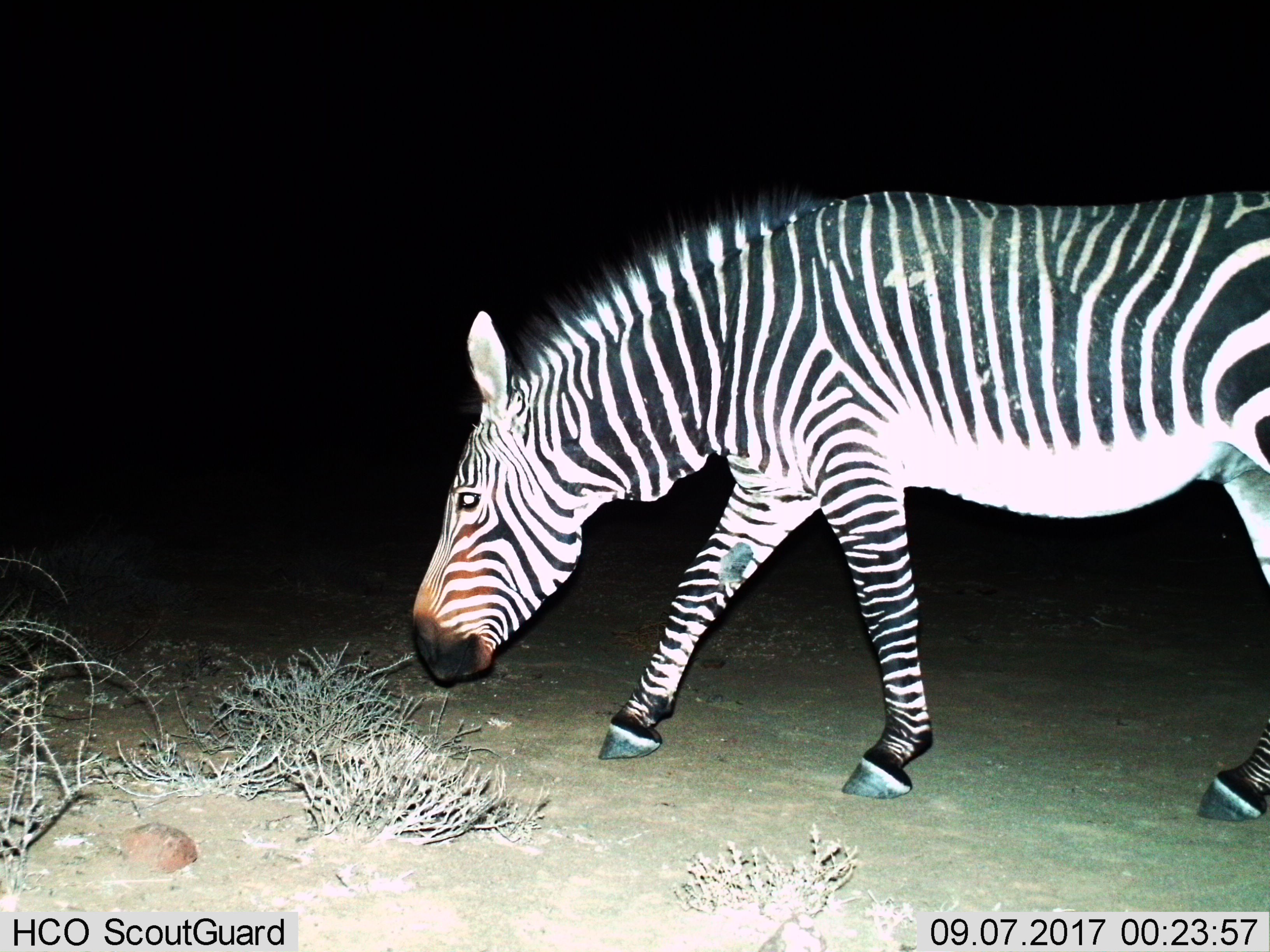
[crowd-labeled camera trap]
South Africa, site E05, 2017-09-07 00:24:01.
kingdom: Animalia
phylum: Chordata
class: Mammalia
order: Perissodactyla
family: Equidae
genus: Equus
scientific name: Equus zebra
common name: mountain zebra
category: zebramountain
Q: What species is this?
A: Zebramountain (mountain zebra) (Equus zebra).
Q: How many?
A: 1.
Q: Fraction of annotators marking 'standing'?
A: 20%.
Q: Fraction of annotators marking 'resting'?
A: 0%.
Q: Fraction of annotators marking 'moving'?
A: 40%.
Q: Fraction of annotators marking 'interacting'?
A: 0%.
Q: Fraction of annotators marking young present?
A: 0%.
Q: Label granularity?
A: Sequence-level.